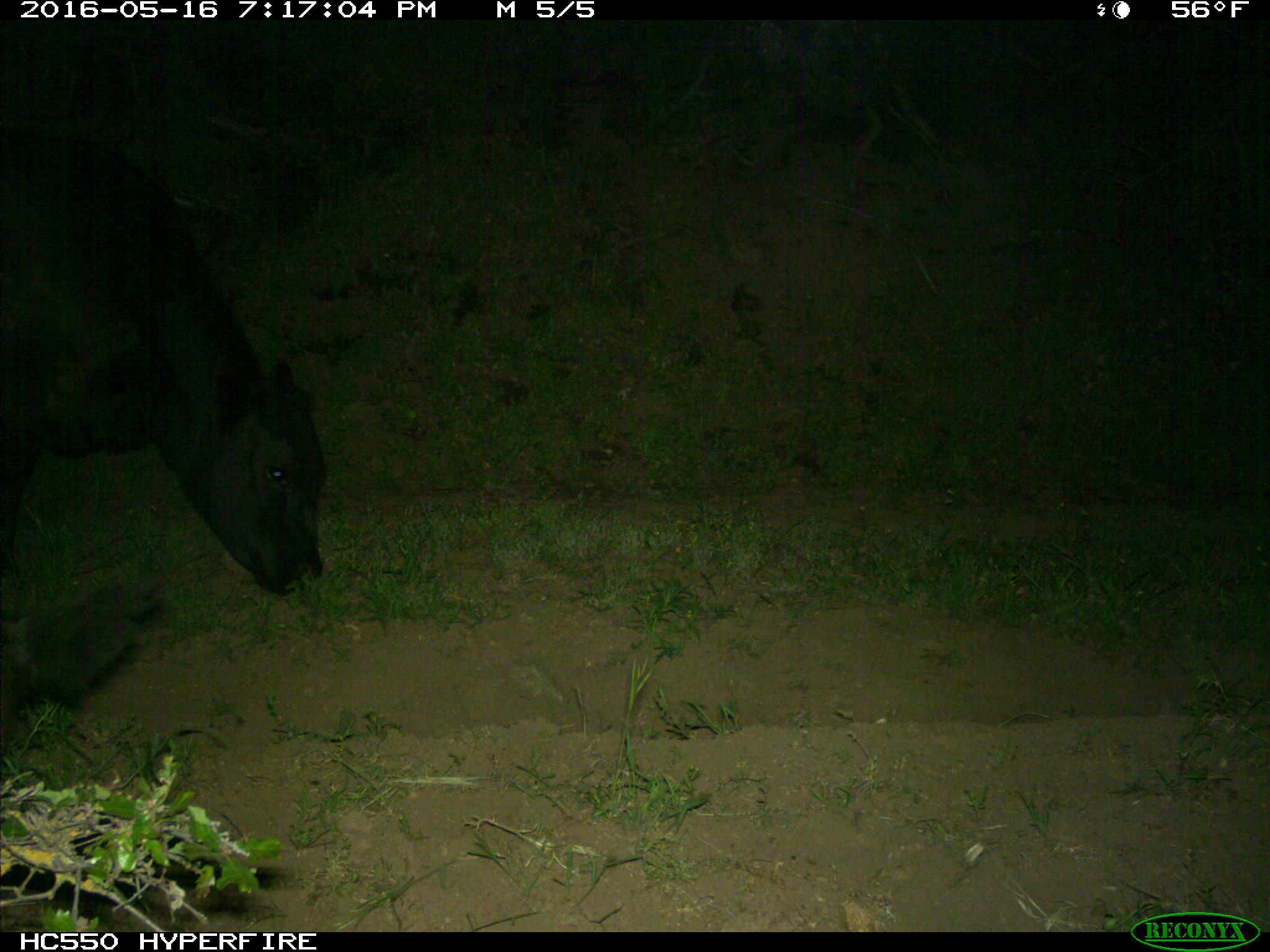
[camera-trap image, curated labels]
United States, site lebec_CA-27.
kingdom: Animalia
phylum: Chordata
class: Mammalia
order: Artiodactyla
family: Bovidae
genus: Bos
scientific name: Bos taurus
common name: domestic cow